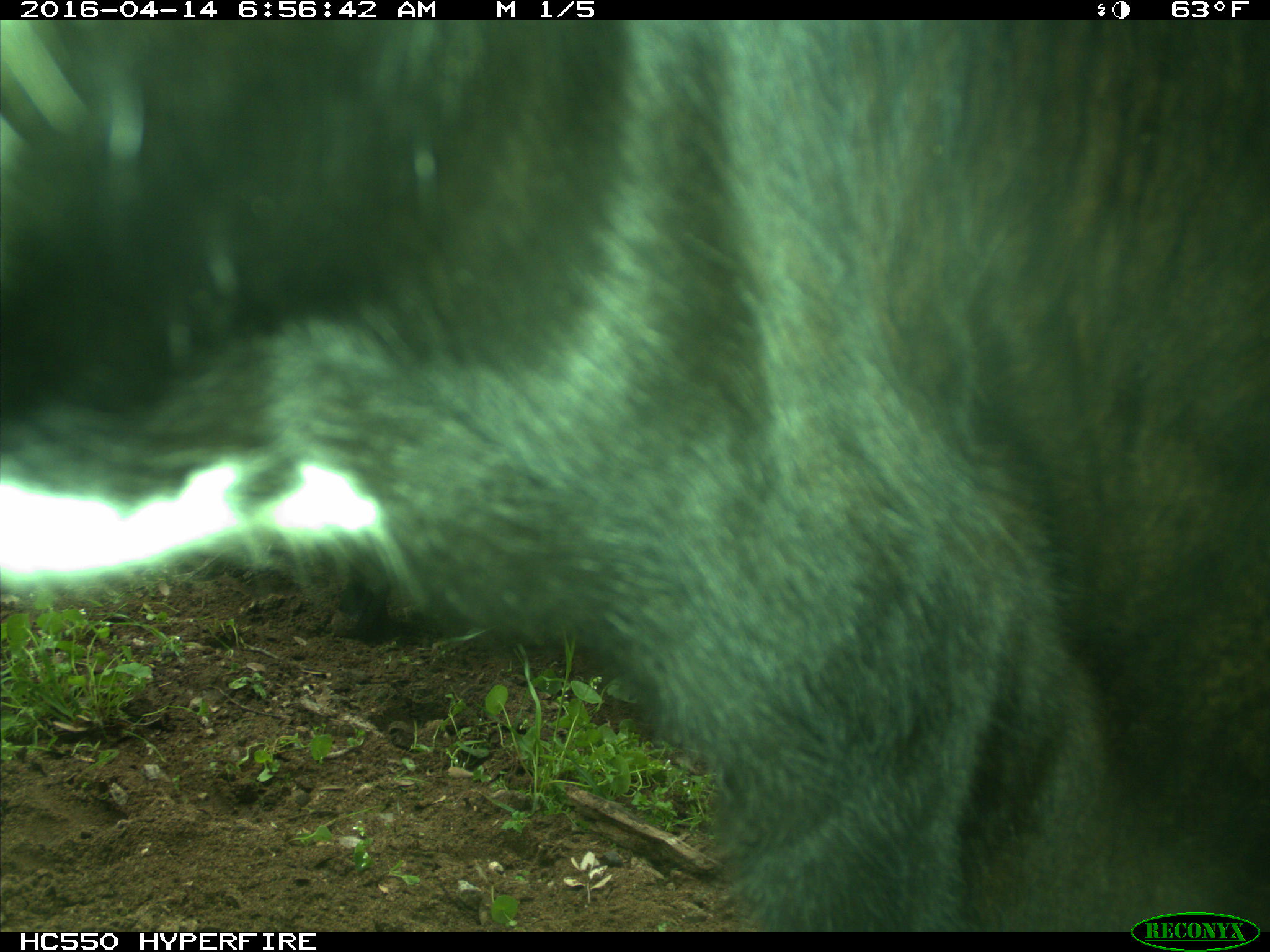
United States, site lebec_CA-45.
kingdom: Animalia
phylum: Chordata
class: Mammalia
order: Artiodactyla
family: Bovidae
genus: Bos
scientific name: Bos taurus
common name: domestic cow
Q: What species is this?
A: Bos taurus (domestic cow).